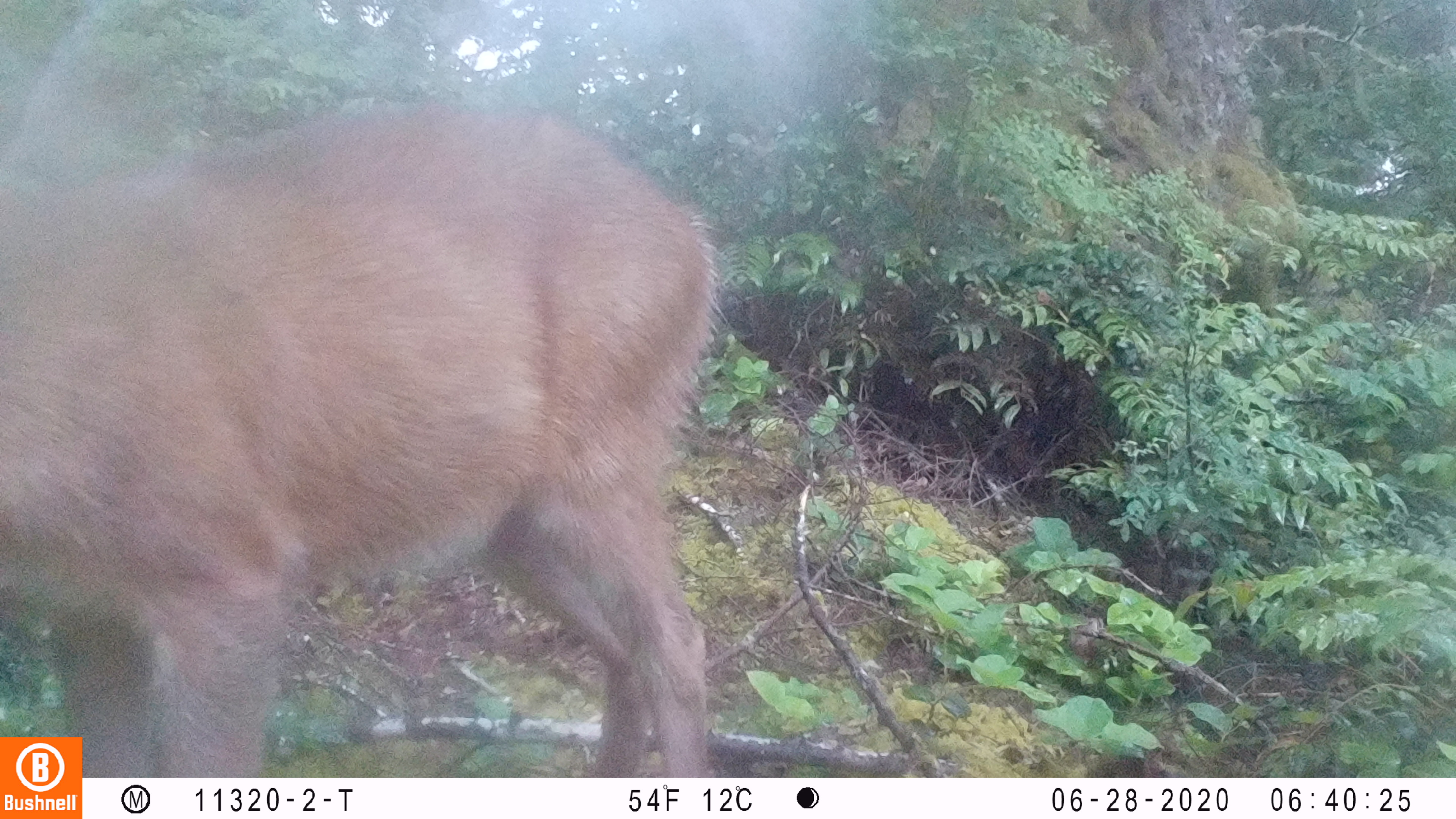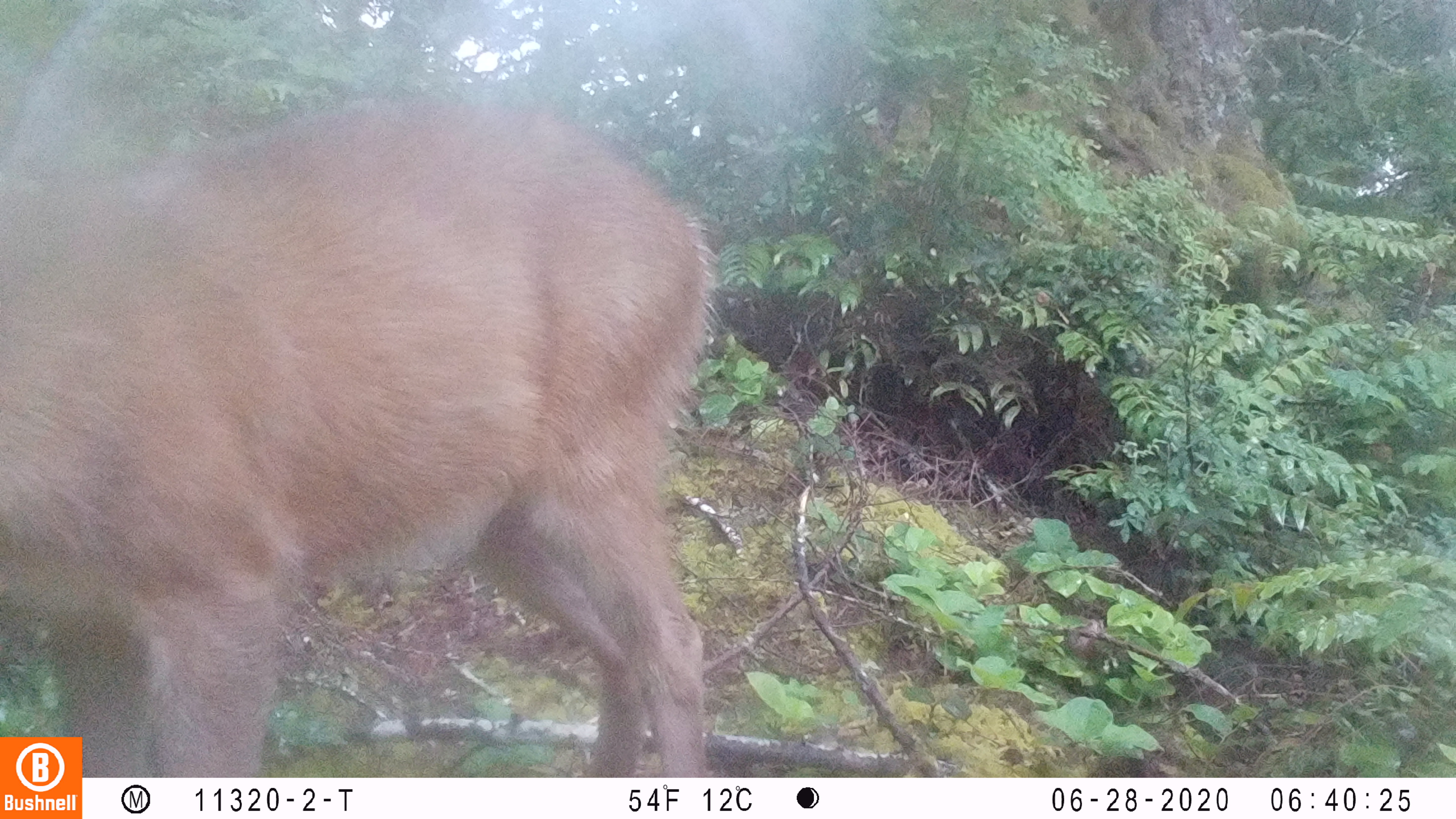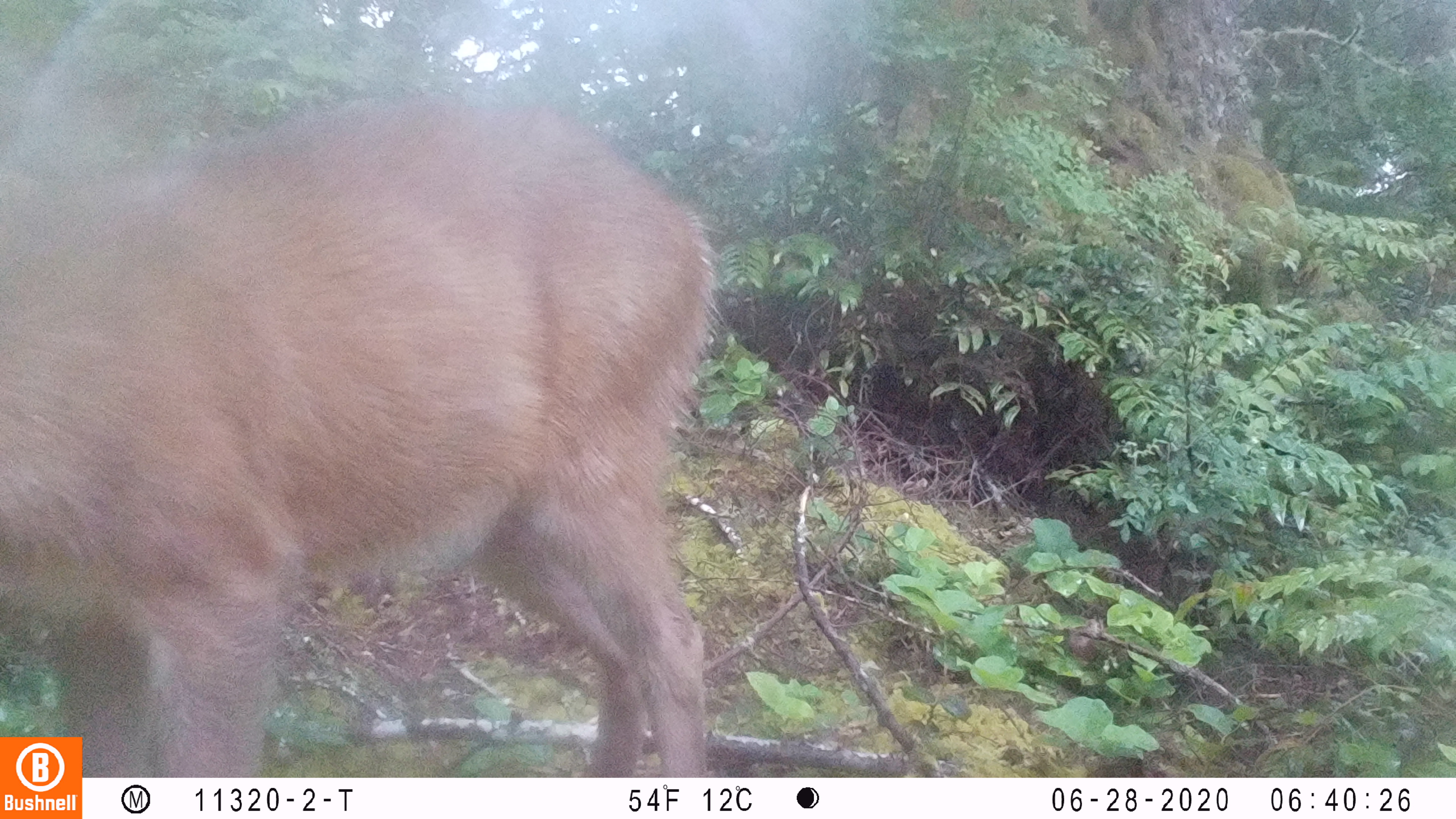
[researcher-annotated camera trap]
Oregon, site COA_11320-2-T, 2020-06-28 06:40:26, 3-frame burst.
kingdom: Animalia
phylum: Chordata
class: Mammalia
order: Artiodactyla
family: Cervidae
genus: Odocoileus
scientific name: Odocoileus hemionus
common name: black-tailed deer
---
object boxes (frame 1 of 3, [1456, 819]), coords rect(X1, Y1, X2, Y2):
black-tailed deer: rect(0, 86, 730, 730)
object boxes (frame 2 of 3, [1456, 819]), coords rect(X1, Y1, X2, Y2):
black-tailed deer: rect(2, 73, 721, 730)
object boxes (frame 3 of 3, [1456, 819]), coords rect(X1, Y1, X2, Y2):
black-tailed deer: rect(2, 74, 727, 727)